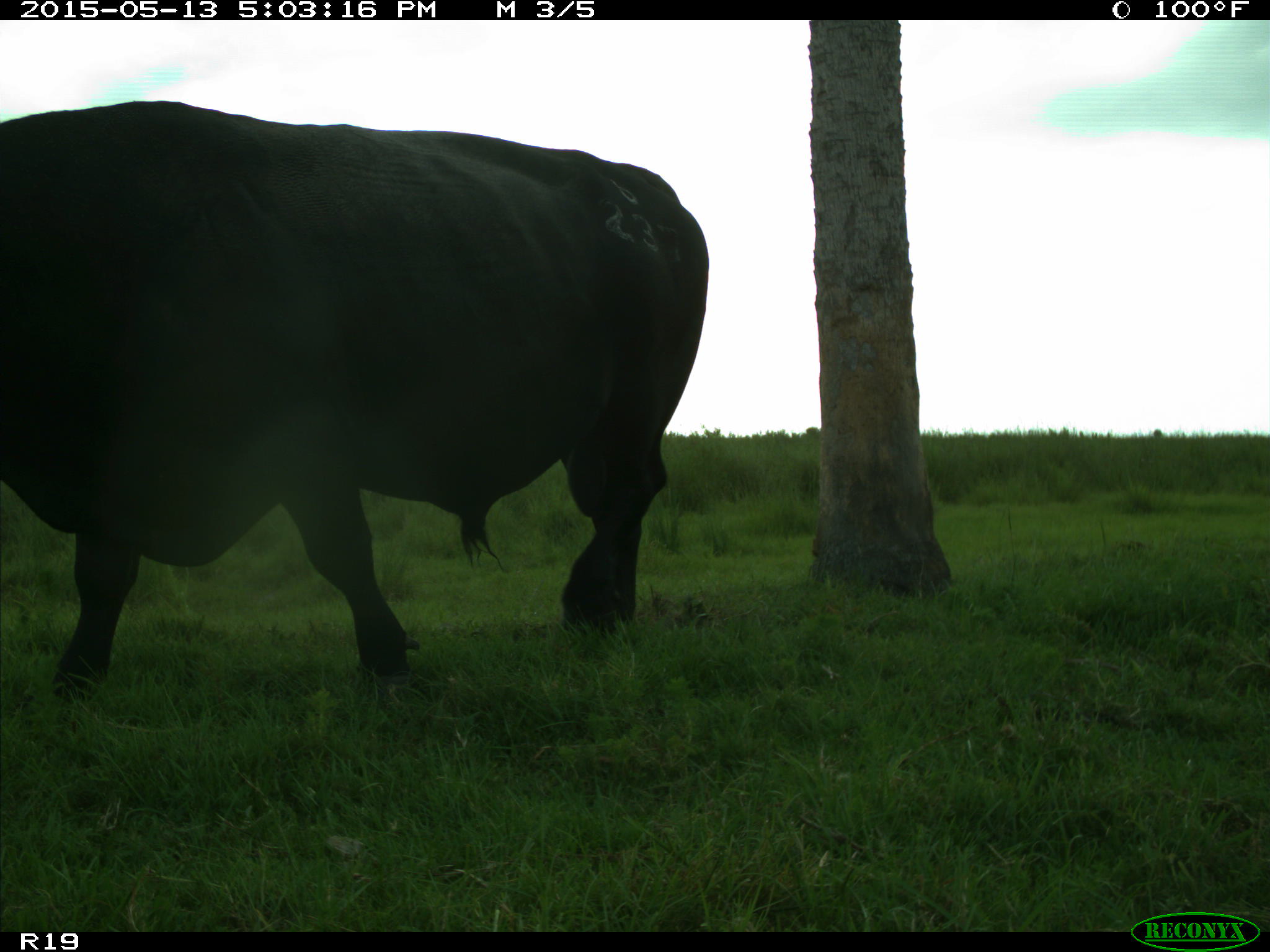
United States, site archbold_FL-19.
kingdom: Animalia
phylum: Chordata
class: Mammalia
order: Artiodactyla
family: Bovidae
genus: Bos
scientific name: Bos taurus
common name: domestic cow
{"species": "Bos taurus (domestic cow)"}